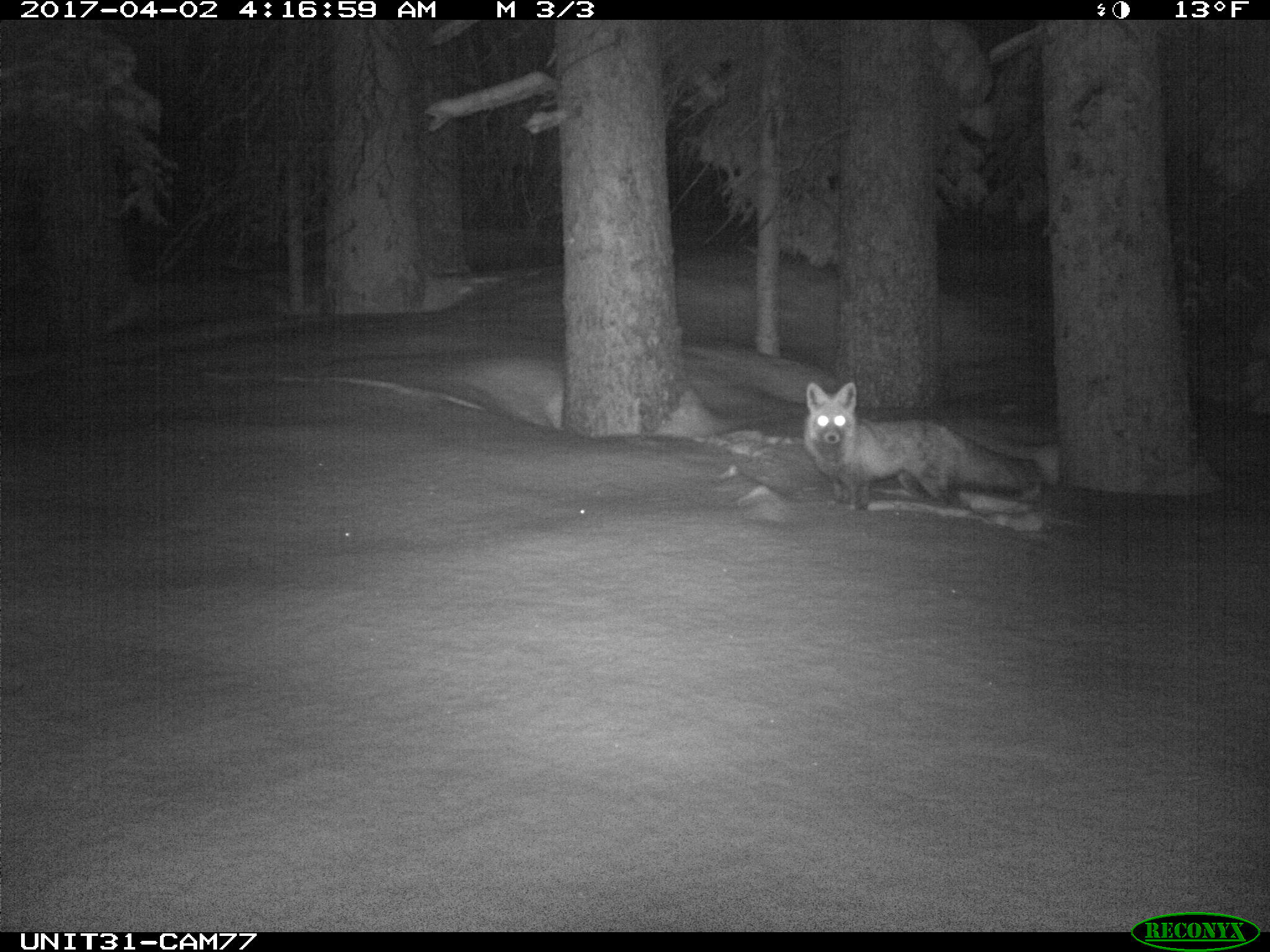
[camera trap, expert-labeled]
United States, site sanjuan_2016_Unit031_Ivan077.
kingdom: Animalia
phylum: Chordata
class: Mammalia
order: Carnivora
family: Canidae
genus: Vulpes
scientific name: Vulpes vulpes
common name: red fox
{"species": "Vulpes vulpes (red fox)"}